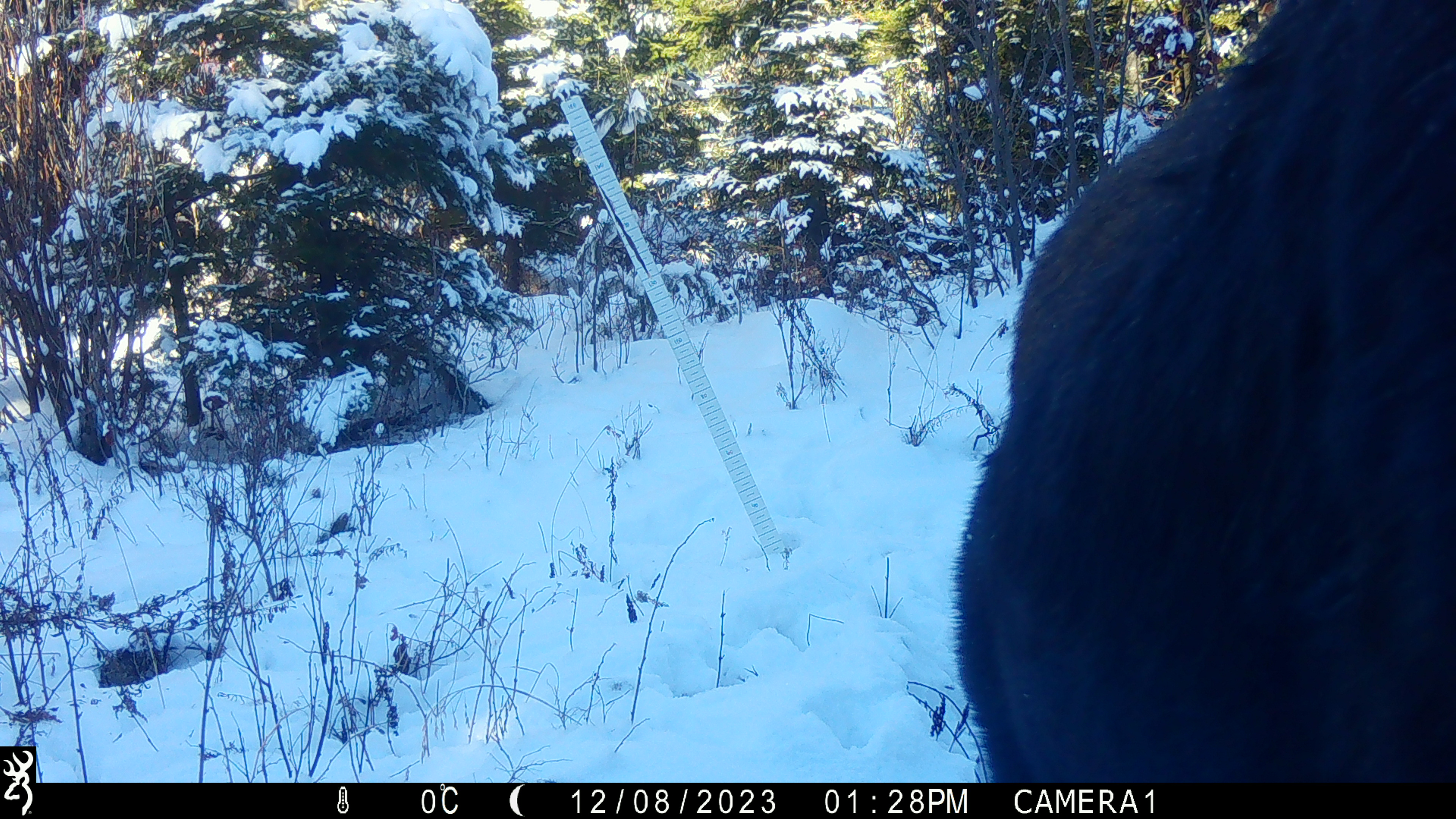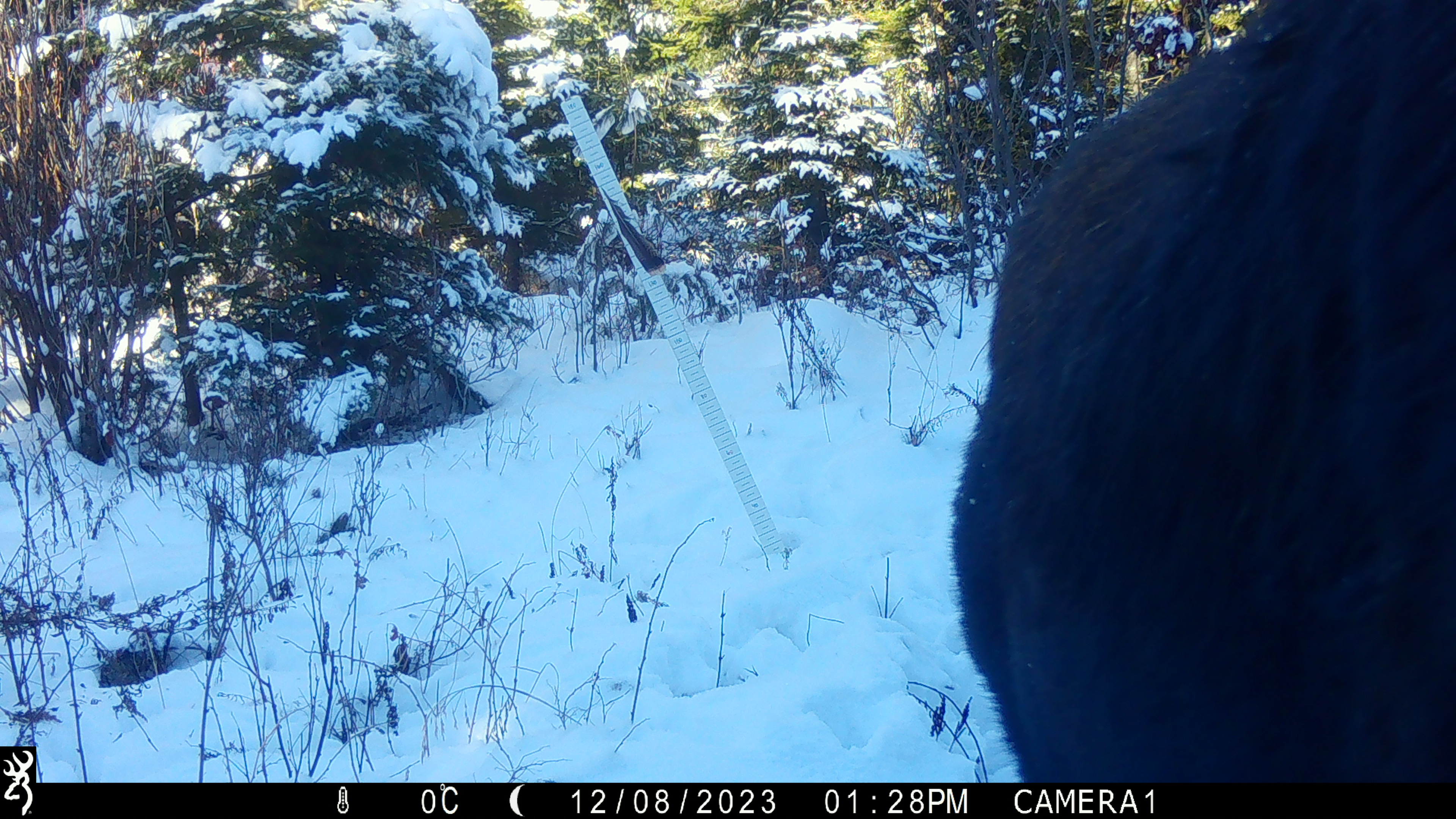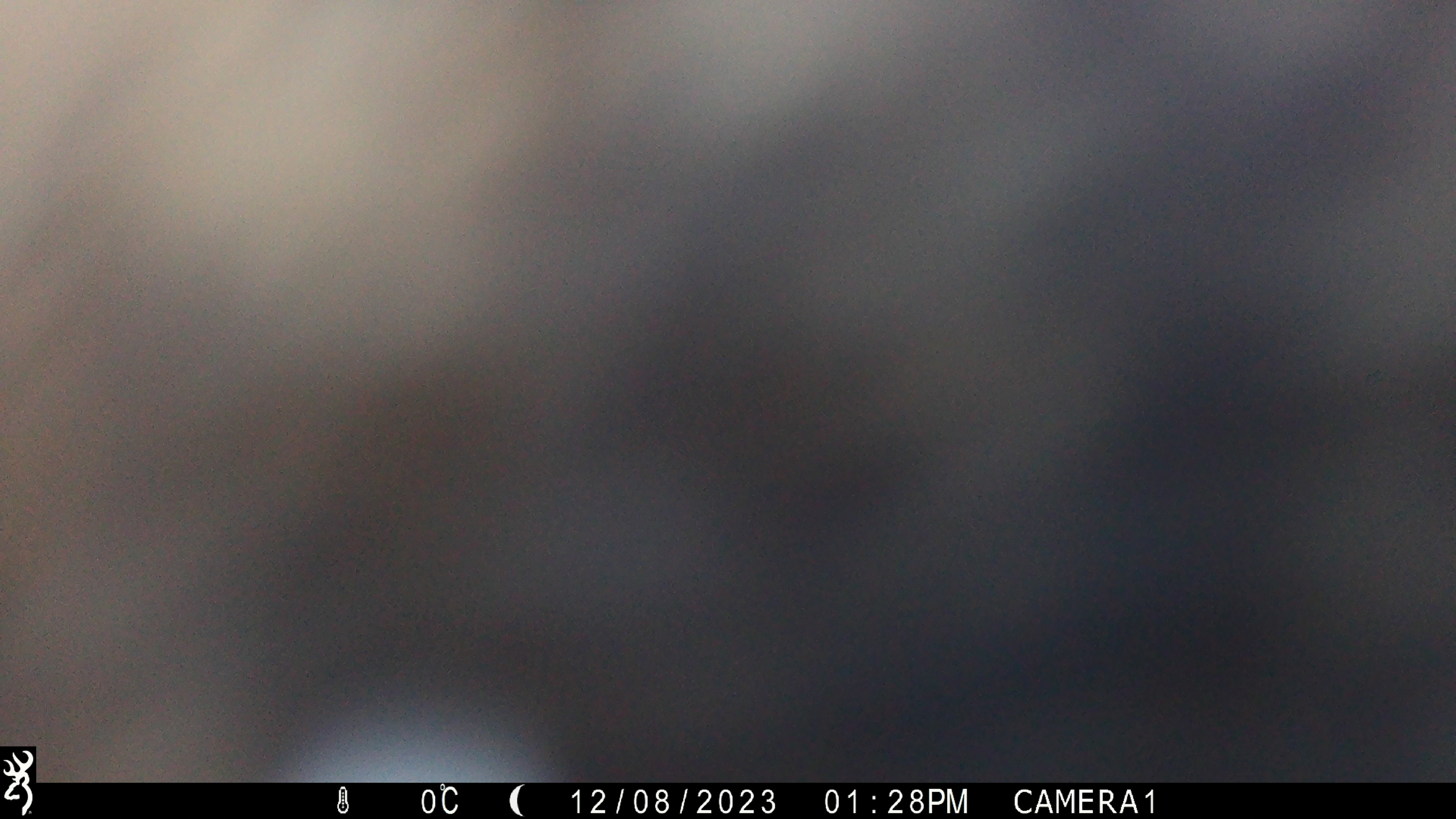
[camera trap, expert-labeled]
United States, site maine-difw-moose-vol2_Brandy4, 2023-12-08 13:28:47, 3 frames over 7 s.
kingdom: Animalia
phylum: Chordata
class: Mammalia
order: Artiodactyla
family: Cervidae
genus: Alces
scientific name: Alces alces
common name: moose